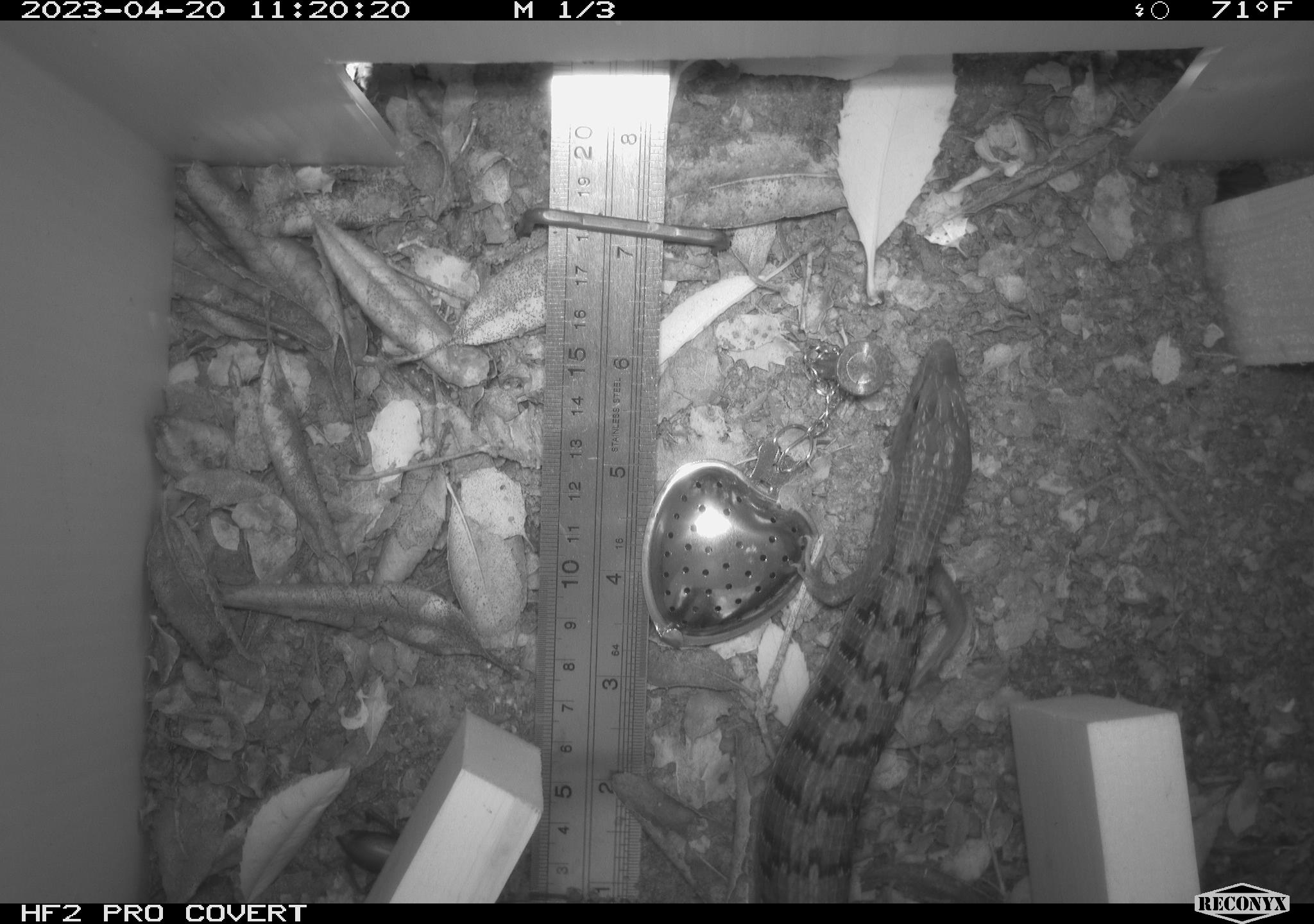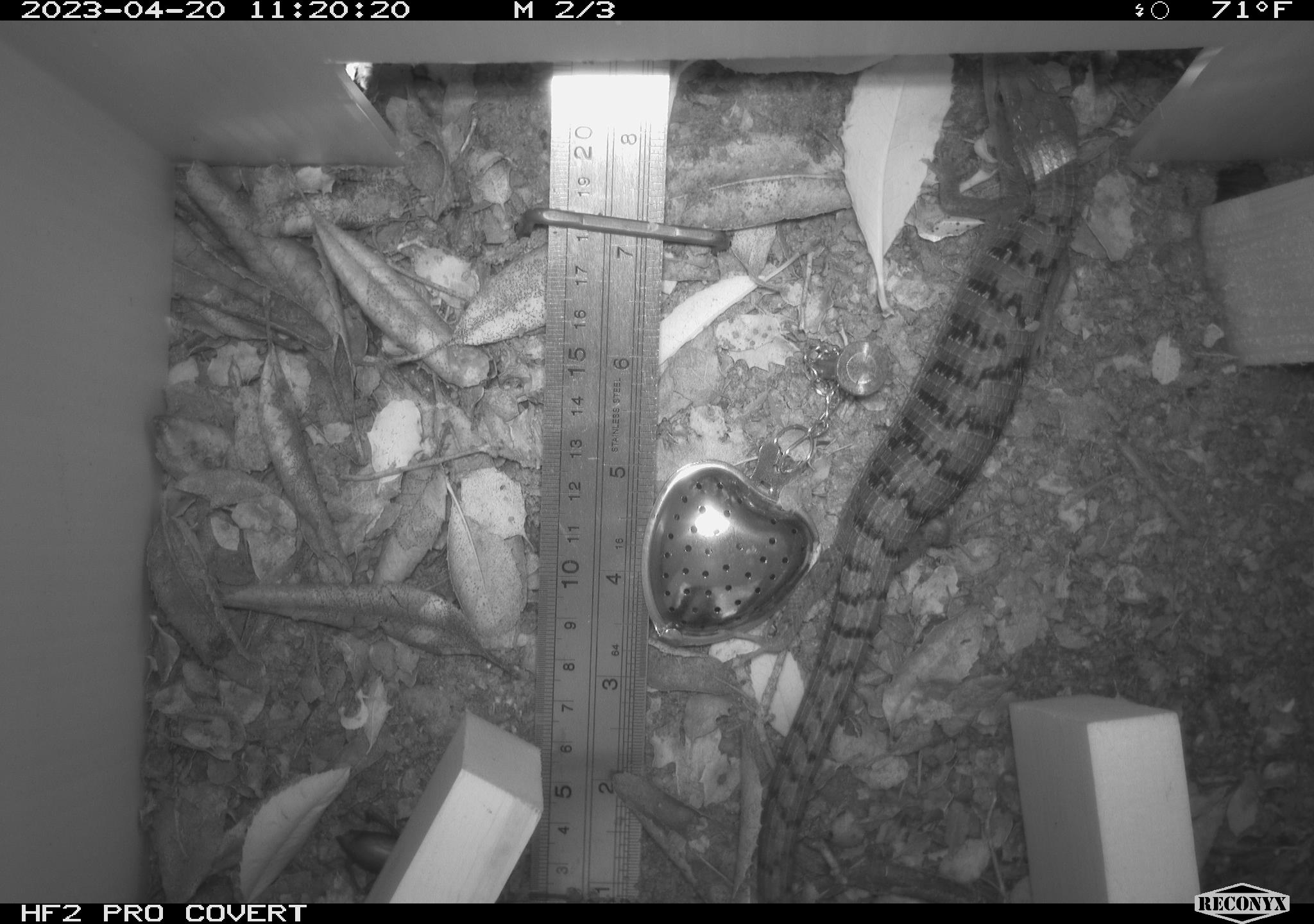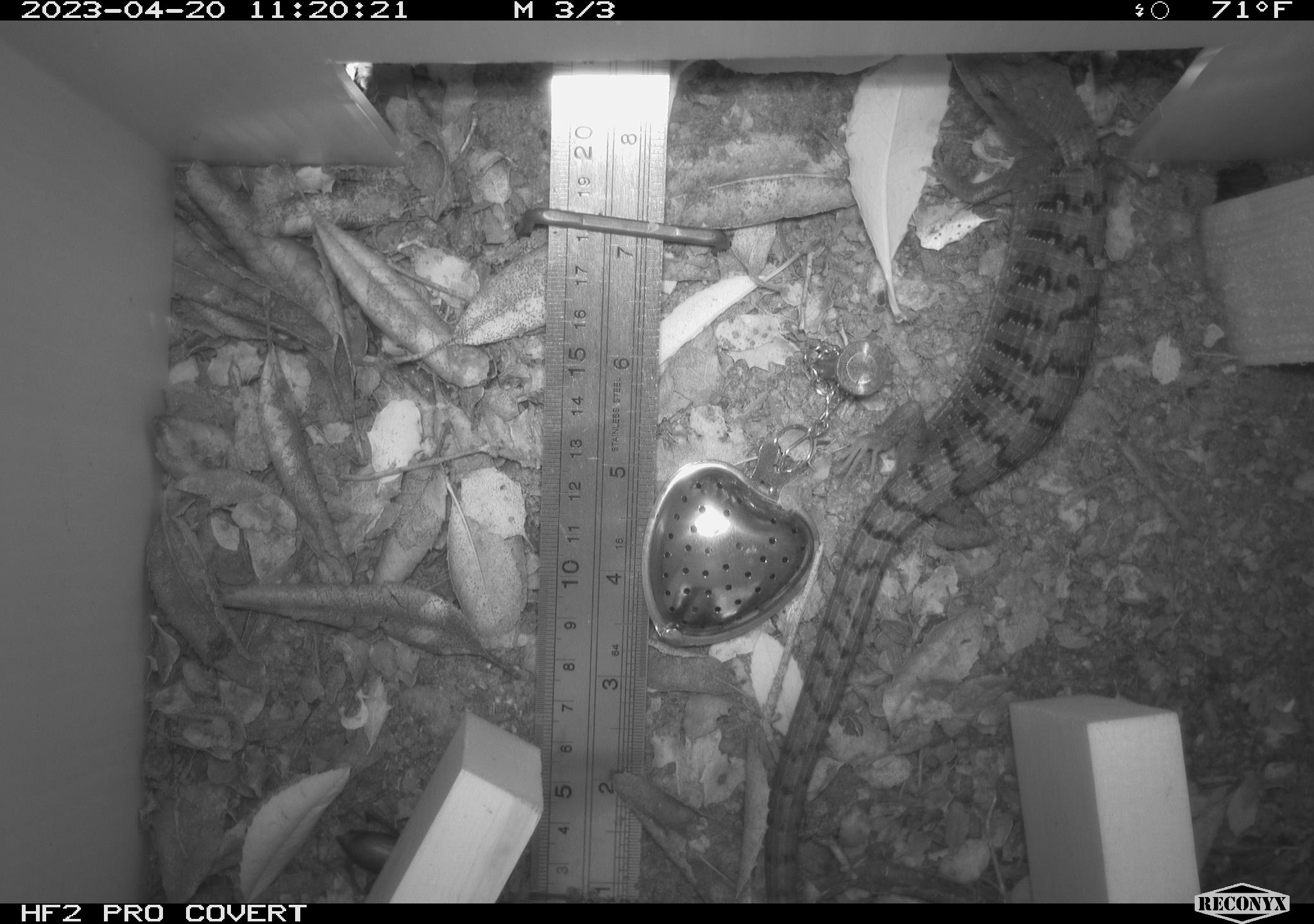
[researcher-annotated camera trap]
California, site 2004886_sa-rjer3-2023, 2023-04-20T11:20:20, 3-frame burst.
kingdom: Animalia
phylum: Chordata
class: Reptilia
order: Squamata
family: Anguidae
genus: Elgaria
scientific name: Elgaria multicarinata webbii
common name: san diego alligator lizard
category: woodland alligator lizard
Woodland alligator lizard (san diego alligator lizard) (Elgaria multicarinata webbii).